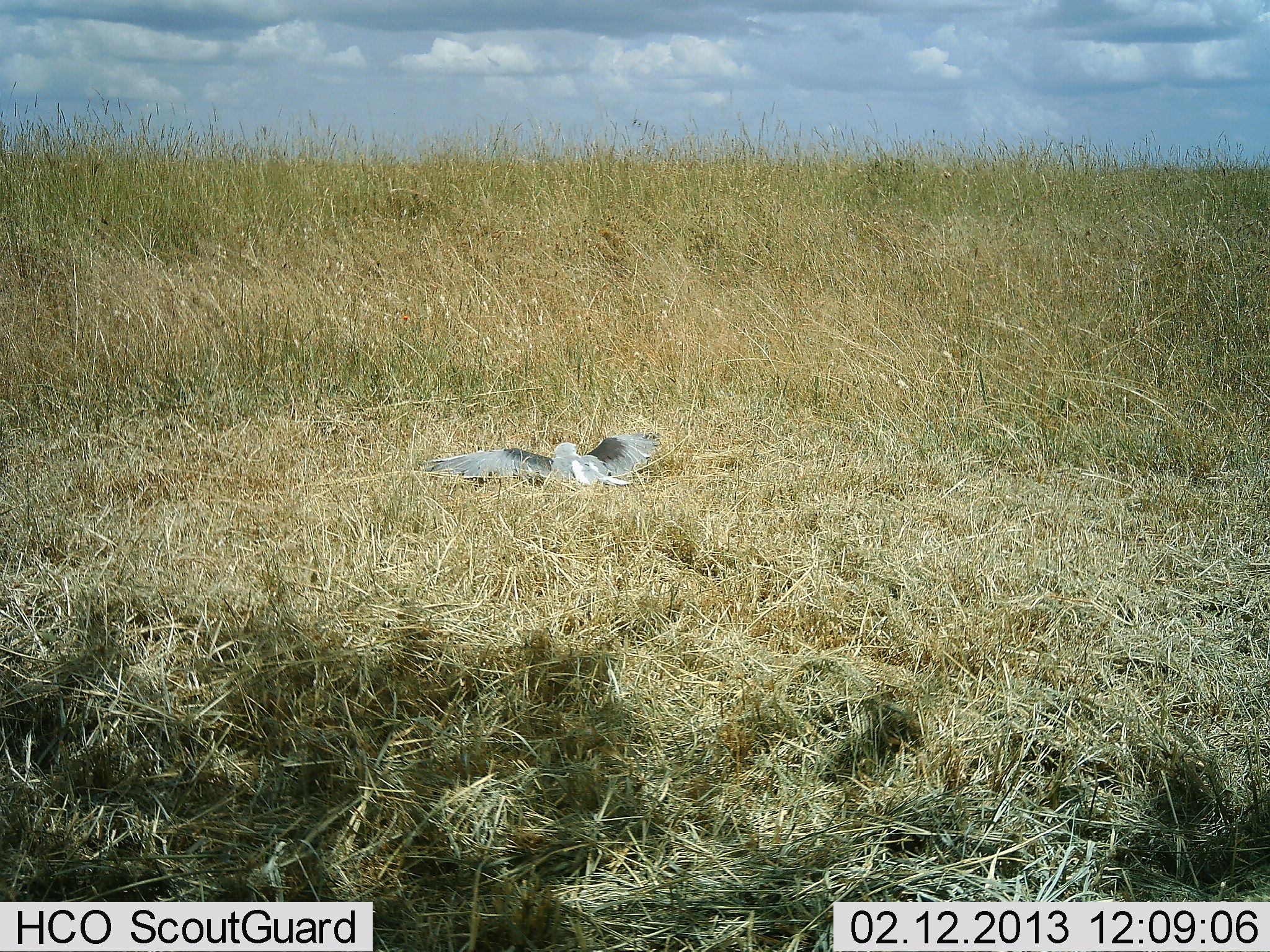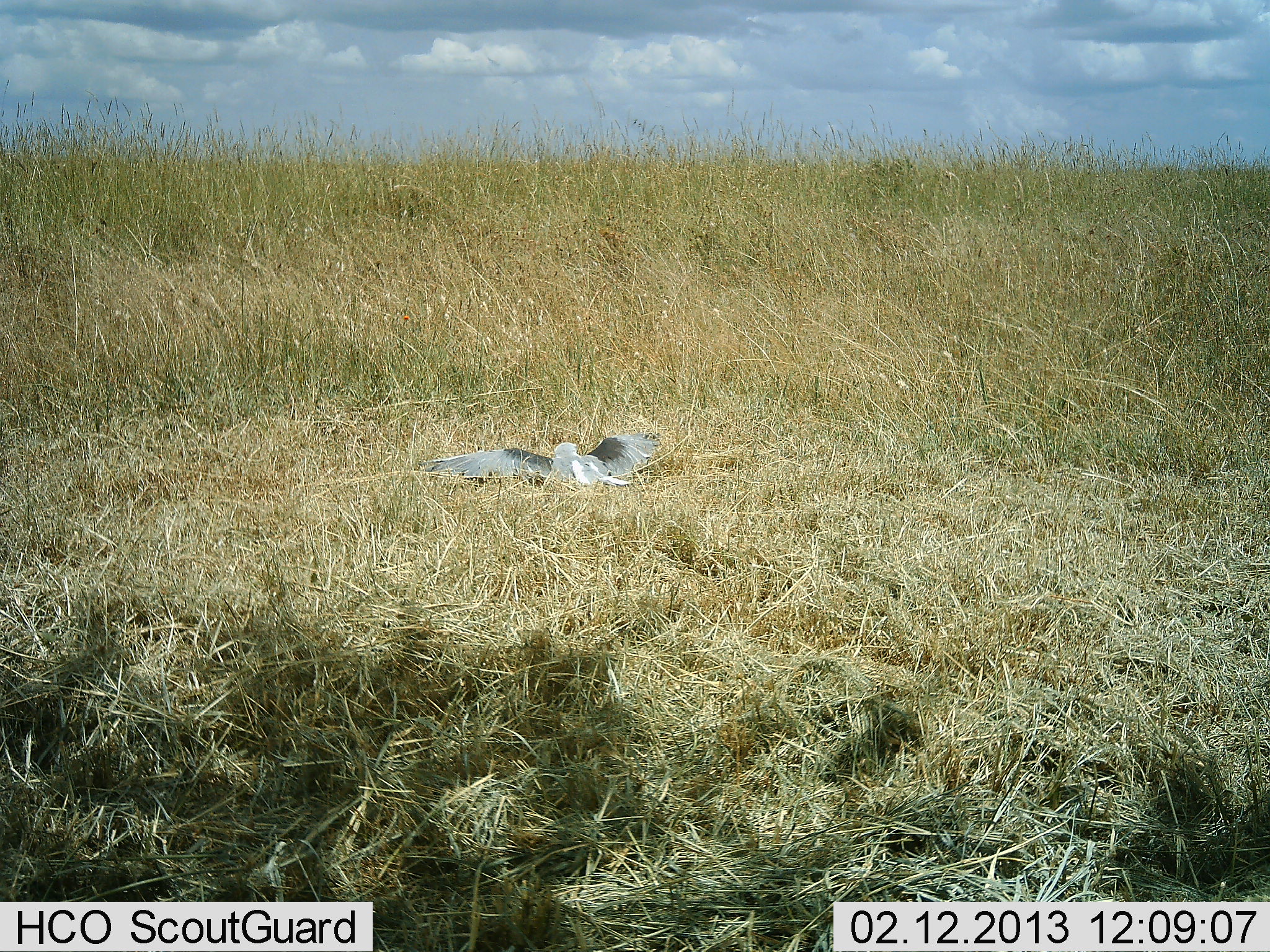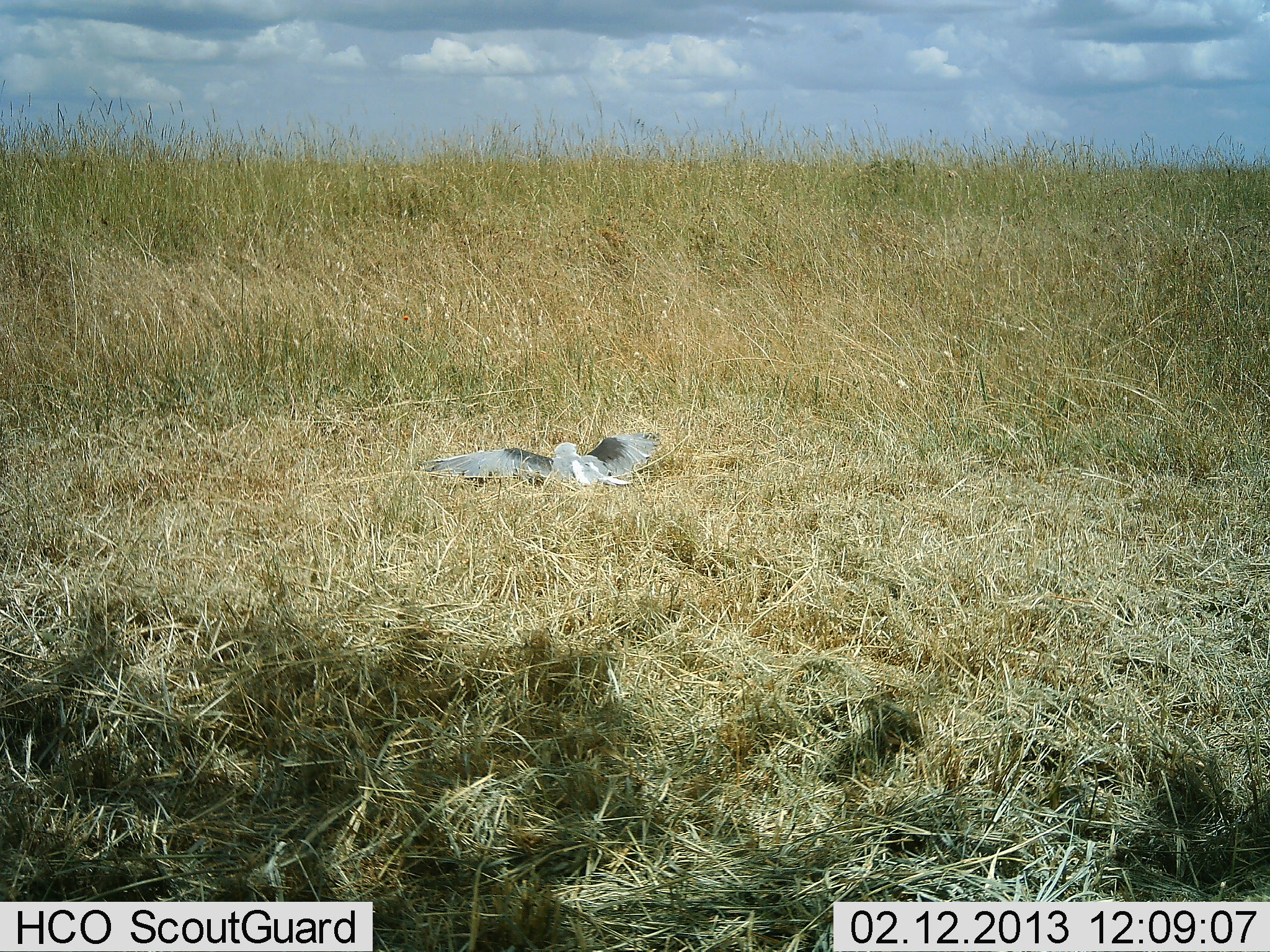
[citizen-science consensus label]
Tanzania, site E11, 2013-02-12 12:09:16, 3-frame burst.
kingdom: Animalia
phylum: Chordata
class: Aves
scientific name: Aves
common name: bird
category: otherbird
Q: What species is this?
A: Otherbird (bird) (Aves).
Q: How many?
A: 1.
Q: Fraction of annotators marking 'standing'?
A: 17%.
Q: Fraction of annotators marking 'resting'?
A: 76%.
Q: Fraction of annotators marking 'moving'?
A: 3%.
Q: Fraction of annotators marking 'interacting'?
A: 3%.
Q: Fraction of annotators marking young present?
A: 0%.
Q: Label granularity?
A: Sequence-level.